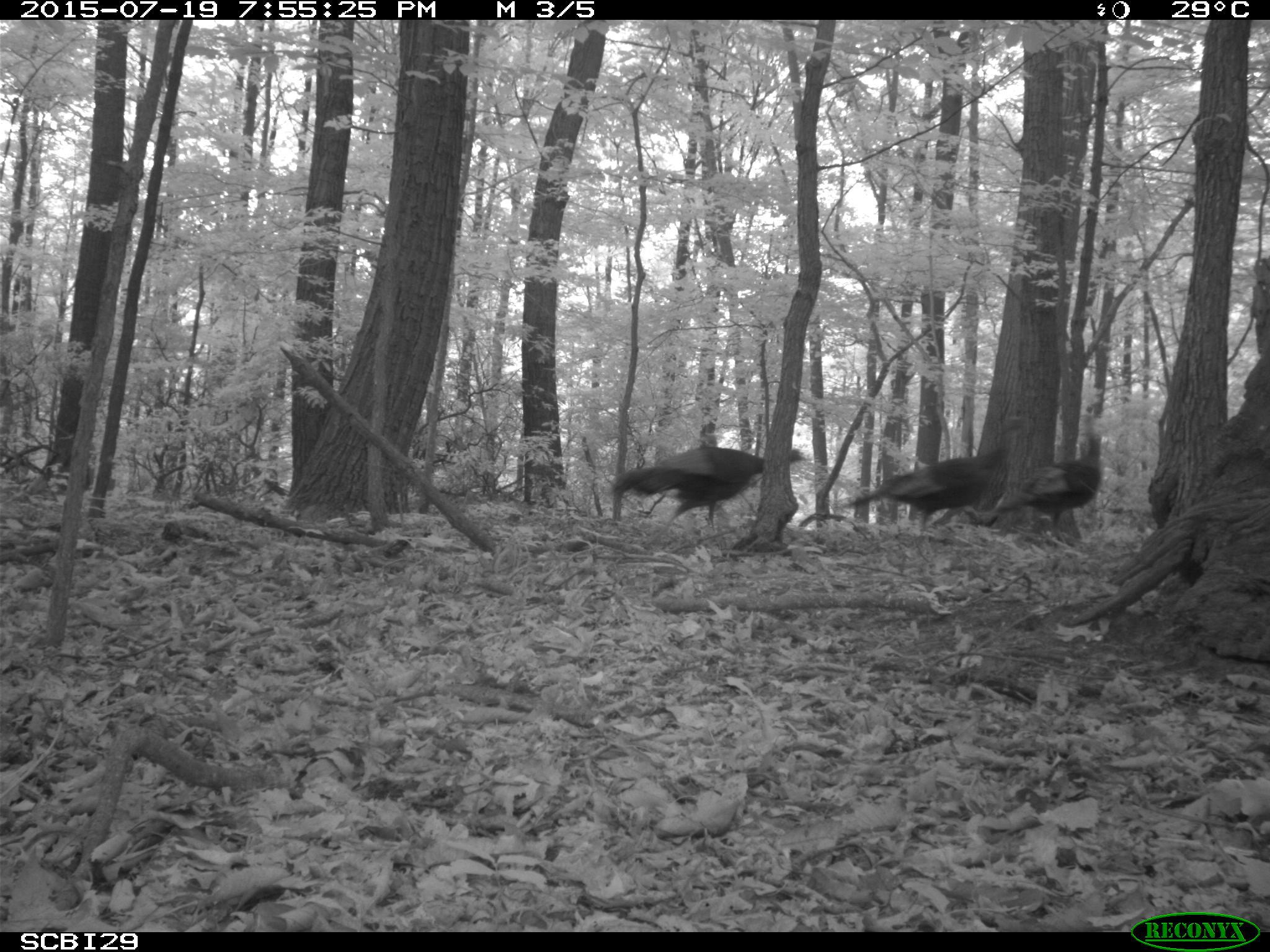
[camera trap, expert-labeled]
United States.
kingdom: Animalia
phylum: Chordata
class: Aves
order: Galliformes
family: Phasianidae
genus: Meleagris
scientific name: Meleagris gallopavo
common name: wild turkey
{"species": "Wild Turkey (Meleagris gallopavo)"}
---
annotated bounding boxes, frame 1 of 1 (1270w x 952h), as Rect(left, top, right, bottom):
Wild Turkey: Rect(837, 417, 1029, 527); Rect(598, 441, 811, 522); Rect(989, 429, 1107, 529)